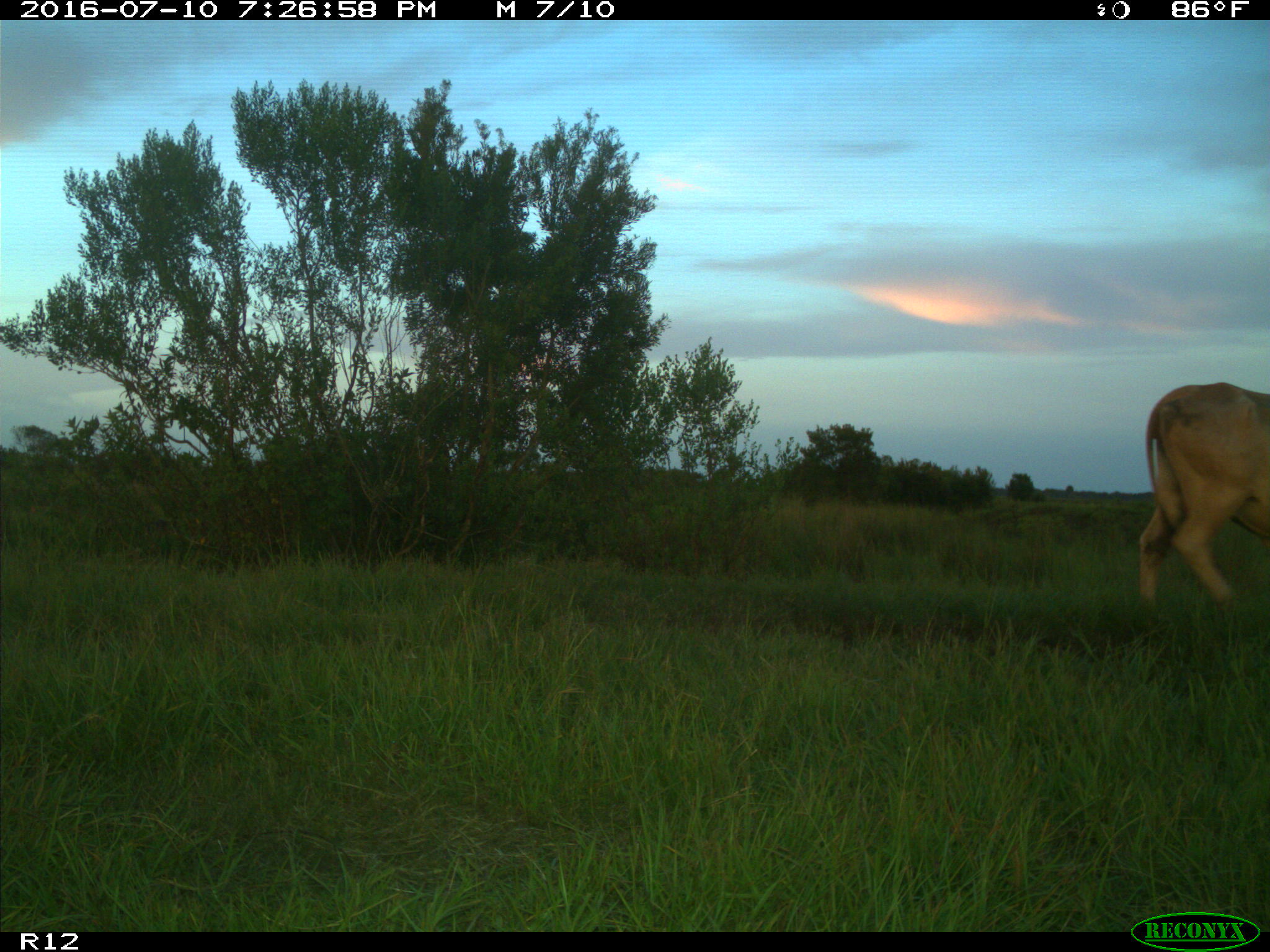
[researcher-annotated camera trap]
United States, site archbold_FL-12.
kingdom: Animalia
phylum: Chordata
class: Mammalia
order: Artiodactyla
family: Bovidae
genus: Bos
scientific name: Bos taurus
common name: domestic cow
Bos taurus (domestic cow).